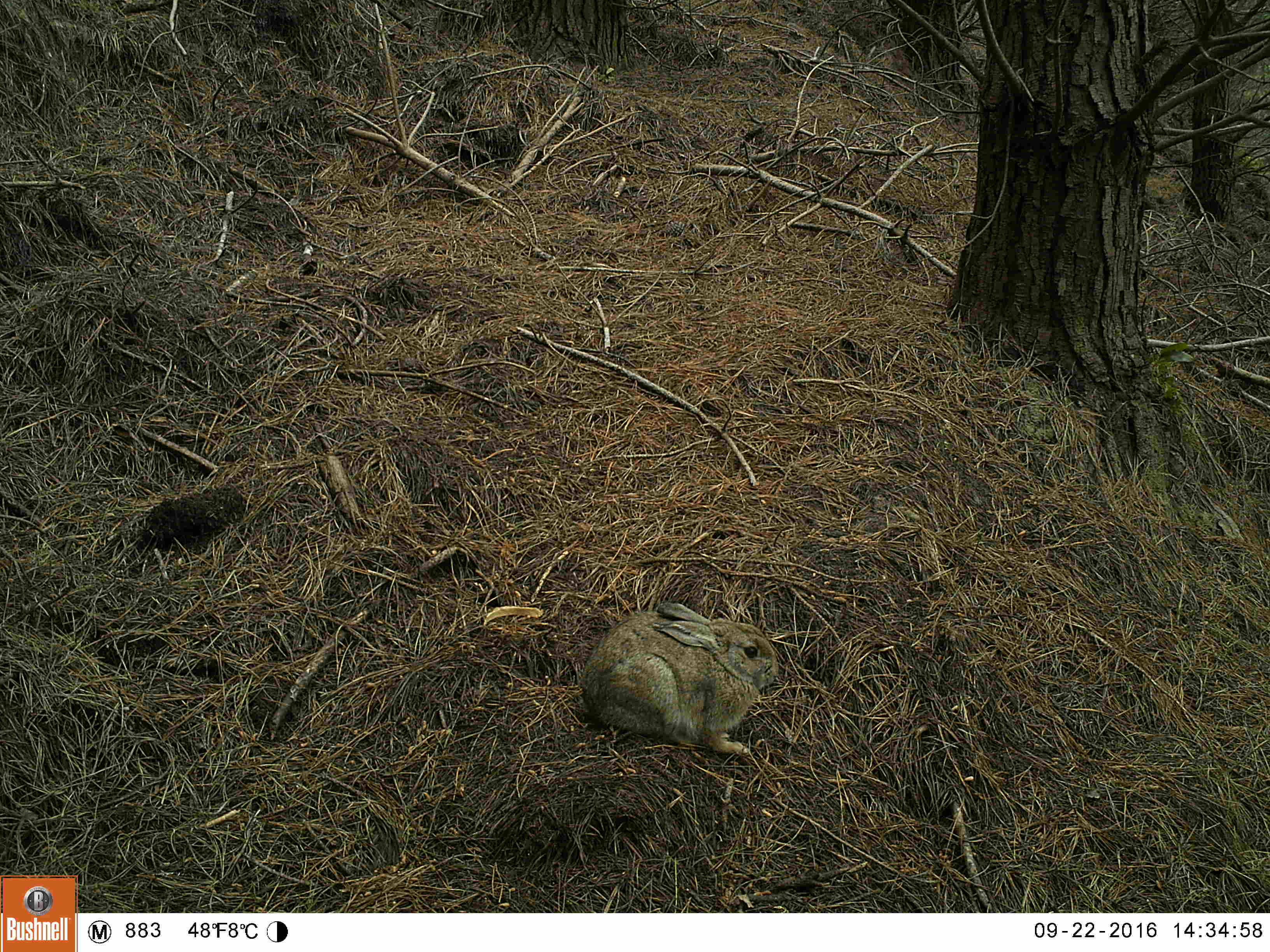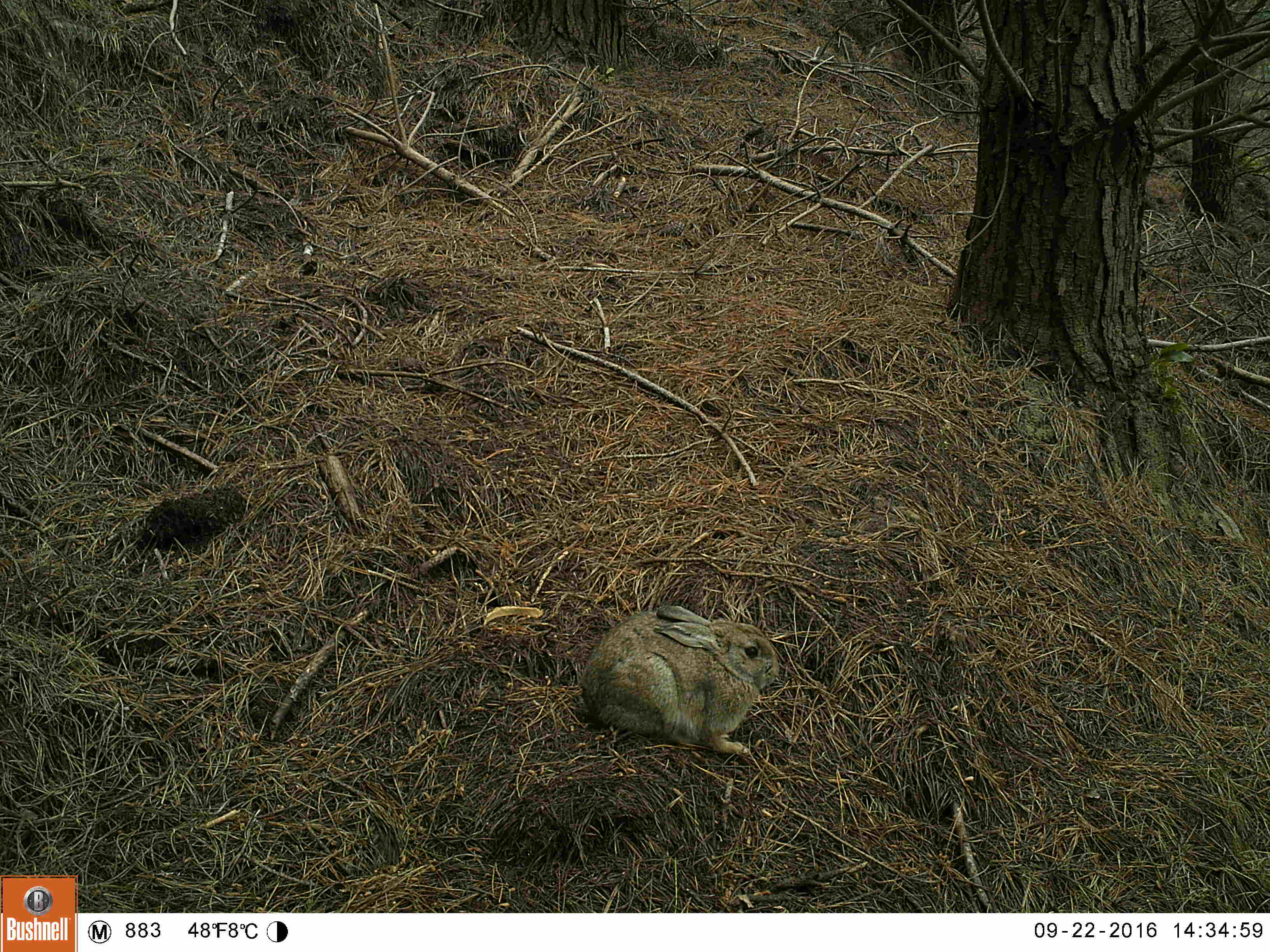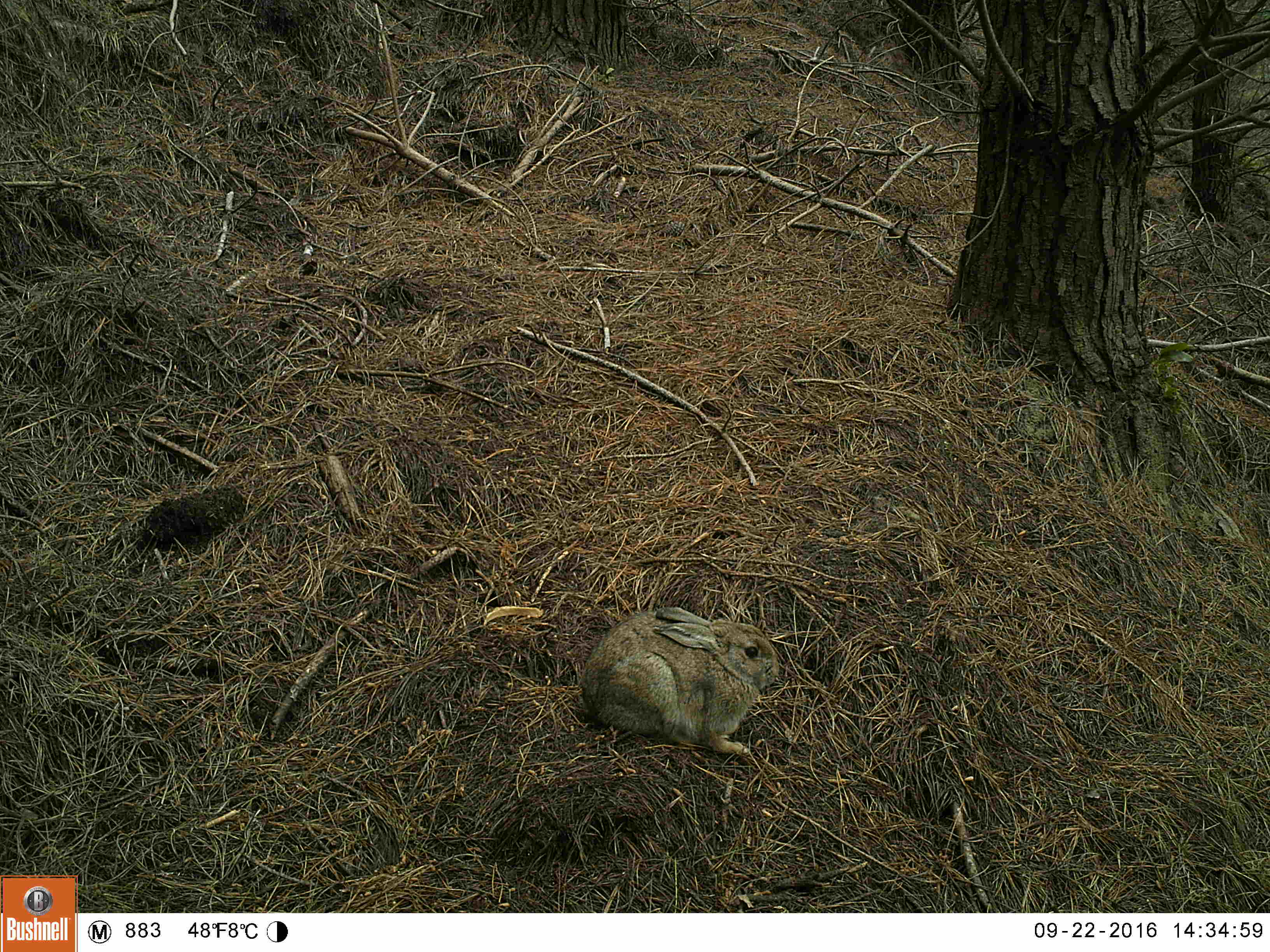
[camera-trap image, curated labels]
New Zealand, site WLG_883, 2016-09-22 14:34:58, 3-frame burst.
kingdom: Animalia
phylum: Chordata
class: Mammalia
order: Lagomorpha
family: Leporidae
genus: Oryctolagus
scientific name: Oryctolagus cuniculus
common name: european rabbit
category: rabbit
Rabbit (european rabbit) (Oryctolagus cuniculus).